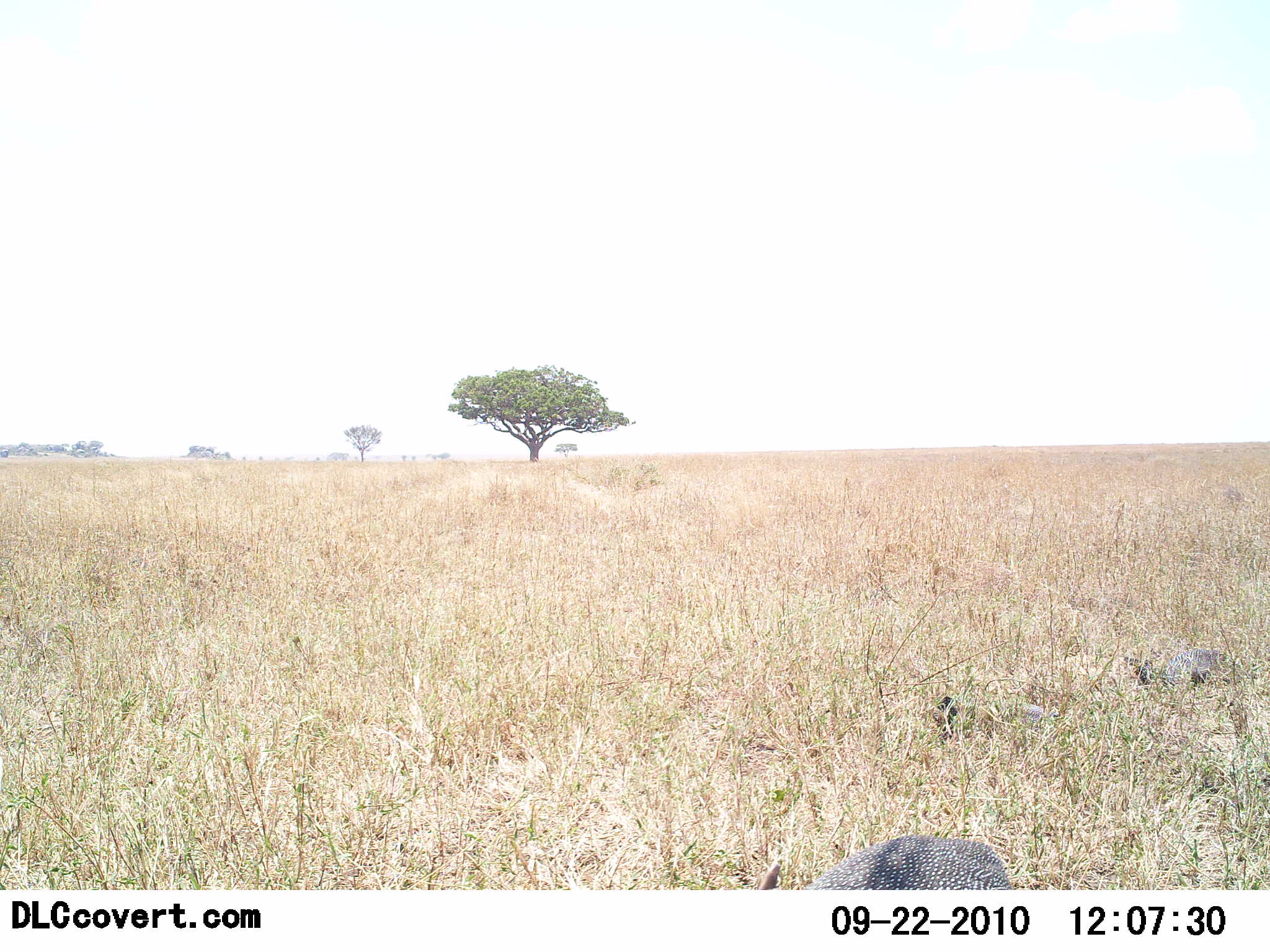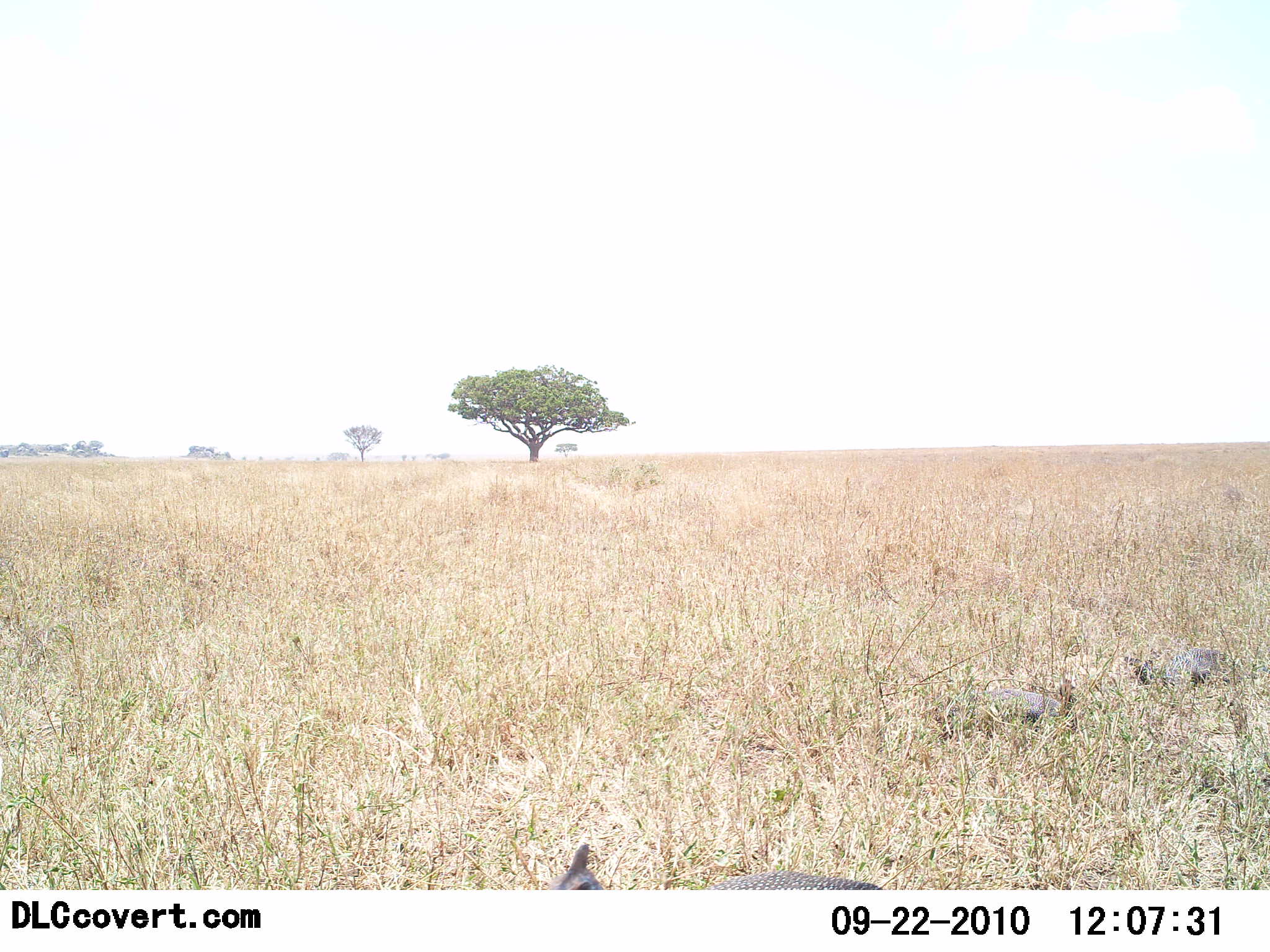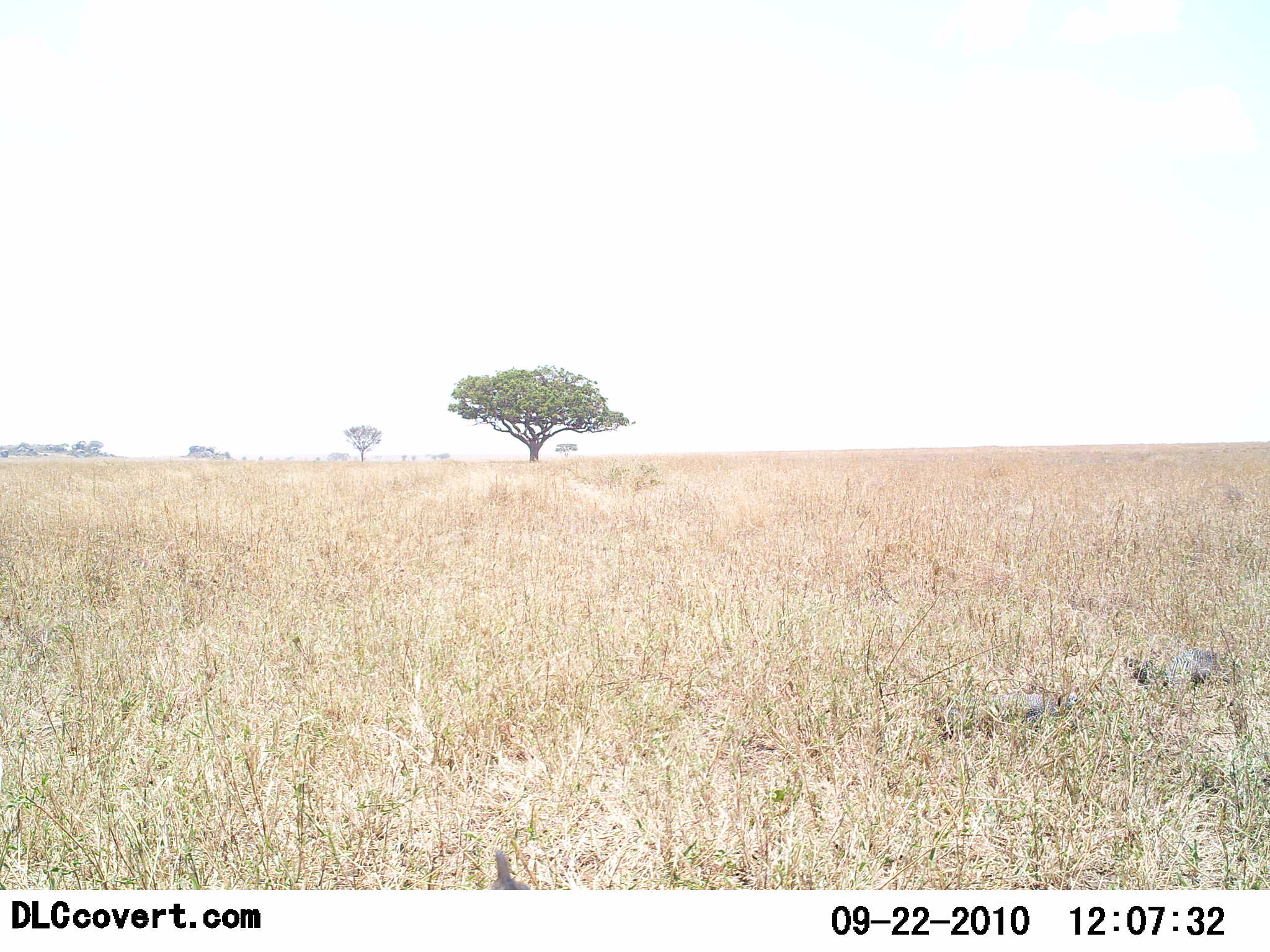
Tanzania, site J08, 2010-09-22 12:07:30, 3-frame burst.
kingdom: Animalia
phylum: Chordata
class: Aves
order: Galliformes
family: Numididae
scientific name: Numididae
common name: guinea fowl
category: guineafowl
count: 3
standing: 0%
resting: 33%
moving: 75%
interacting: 8%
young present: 0%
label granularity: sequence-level